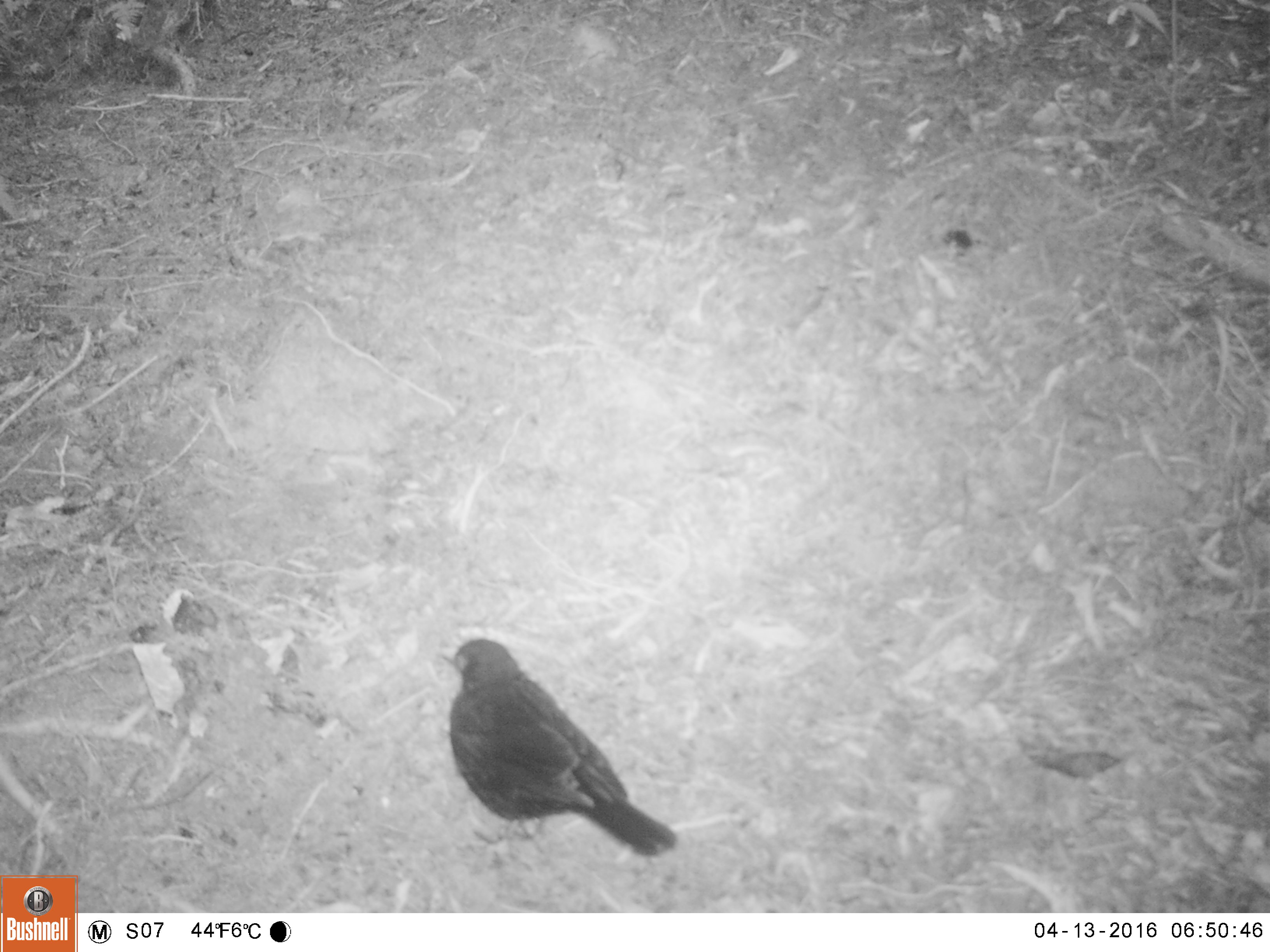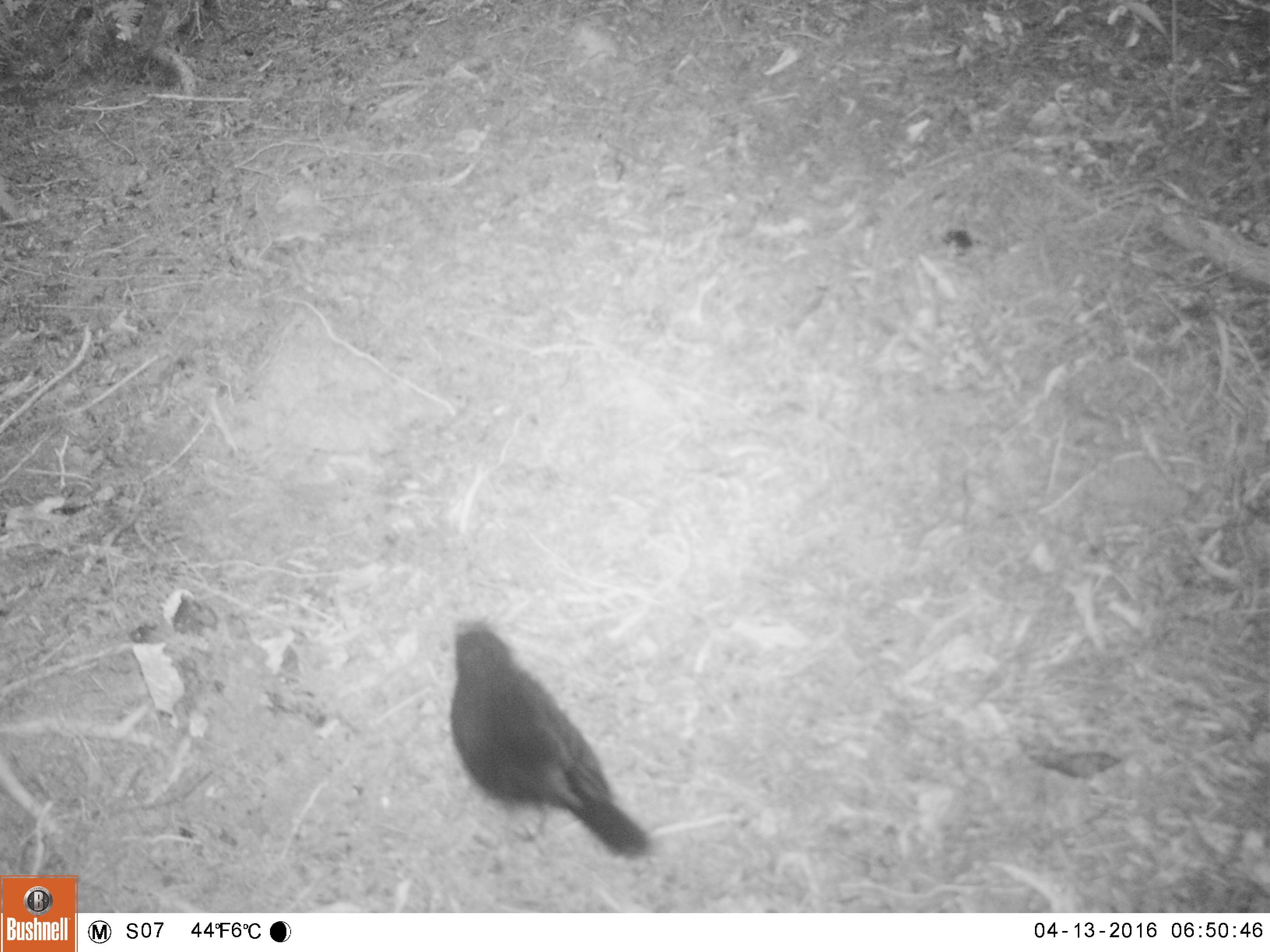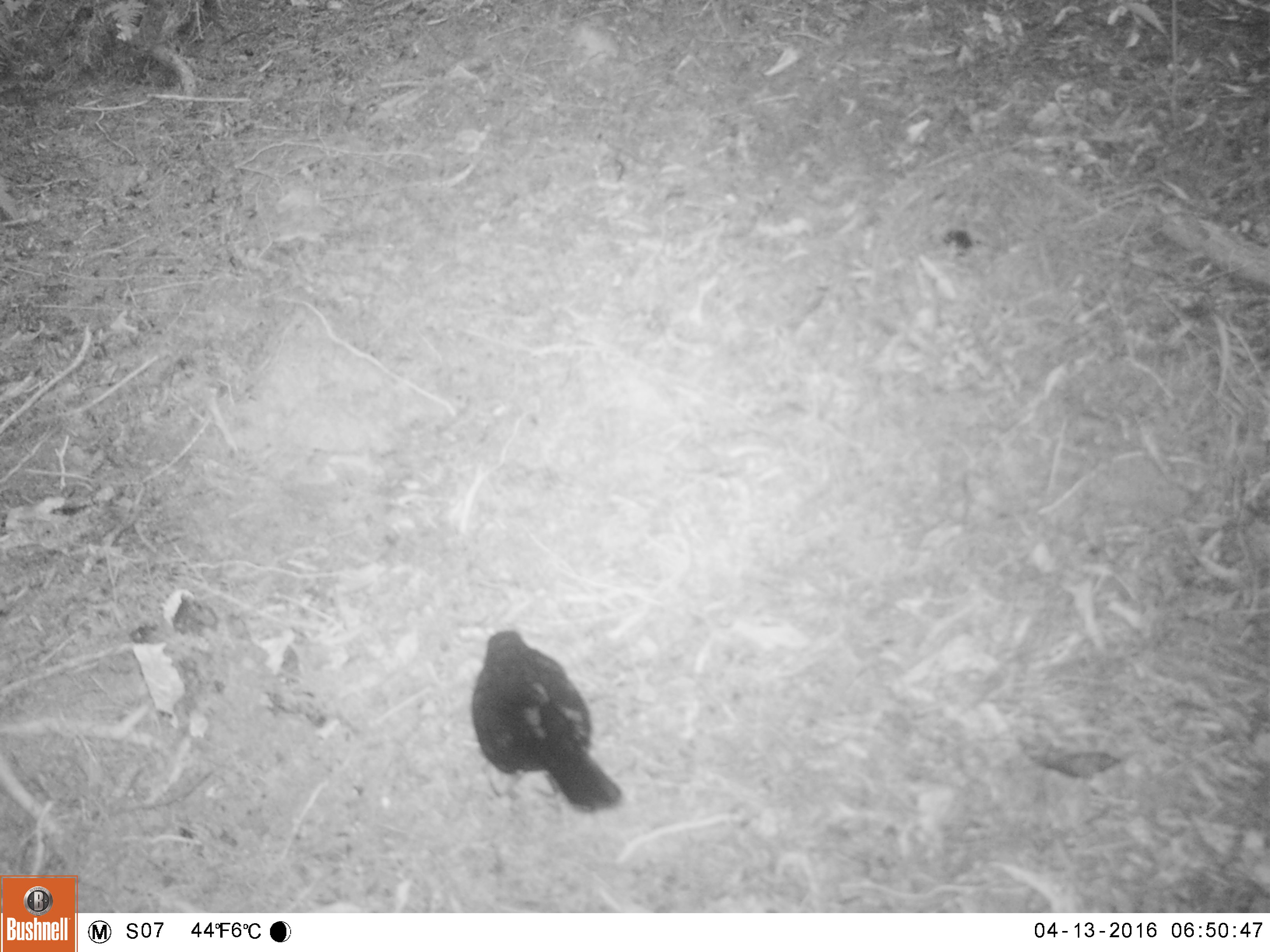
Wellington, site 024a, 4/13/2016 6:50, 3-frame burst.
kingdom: Animalia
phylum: Chordata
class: Aves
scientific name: Aves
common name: bird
Bird (Aves).